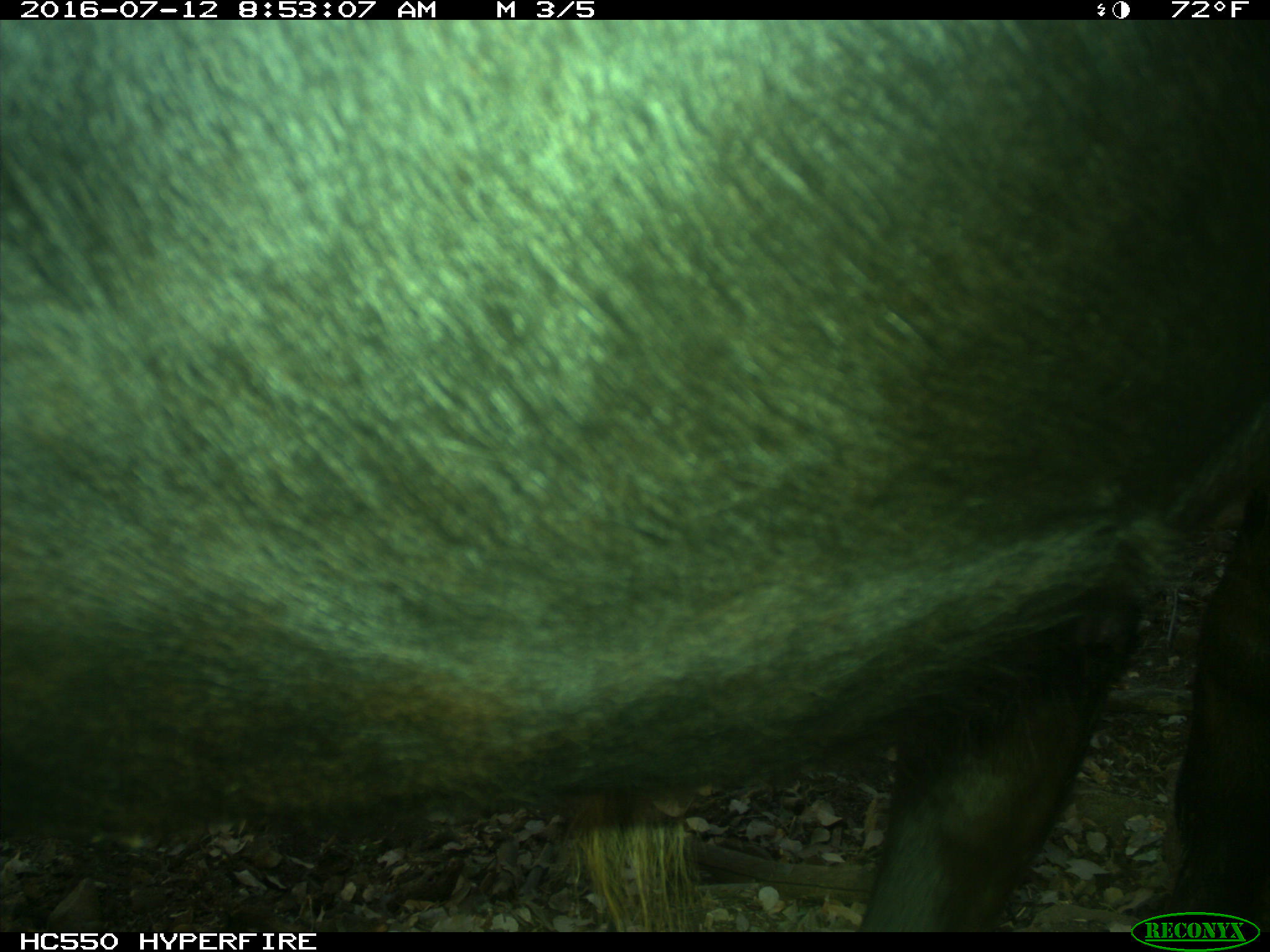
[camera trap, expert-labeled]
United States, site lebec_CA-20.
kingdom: Animalia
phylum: Chordata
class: Mammalia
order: Artiodactyla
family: Bovidae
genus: Bos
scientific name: Bos taurus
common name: domestic cow